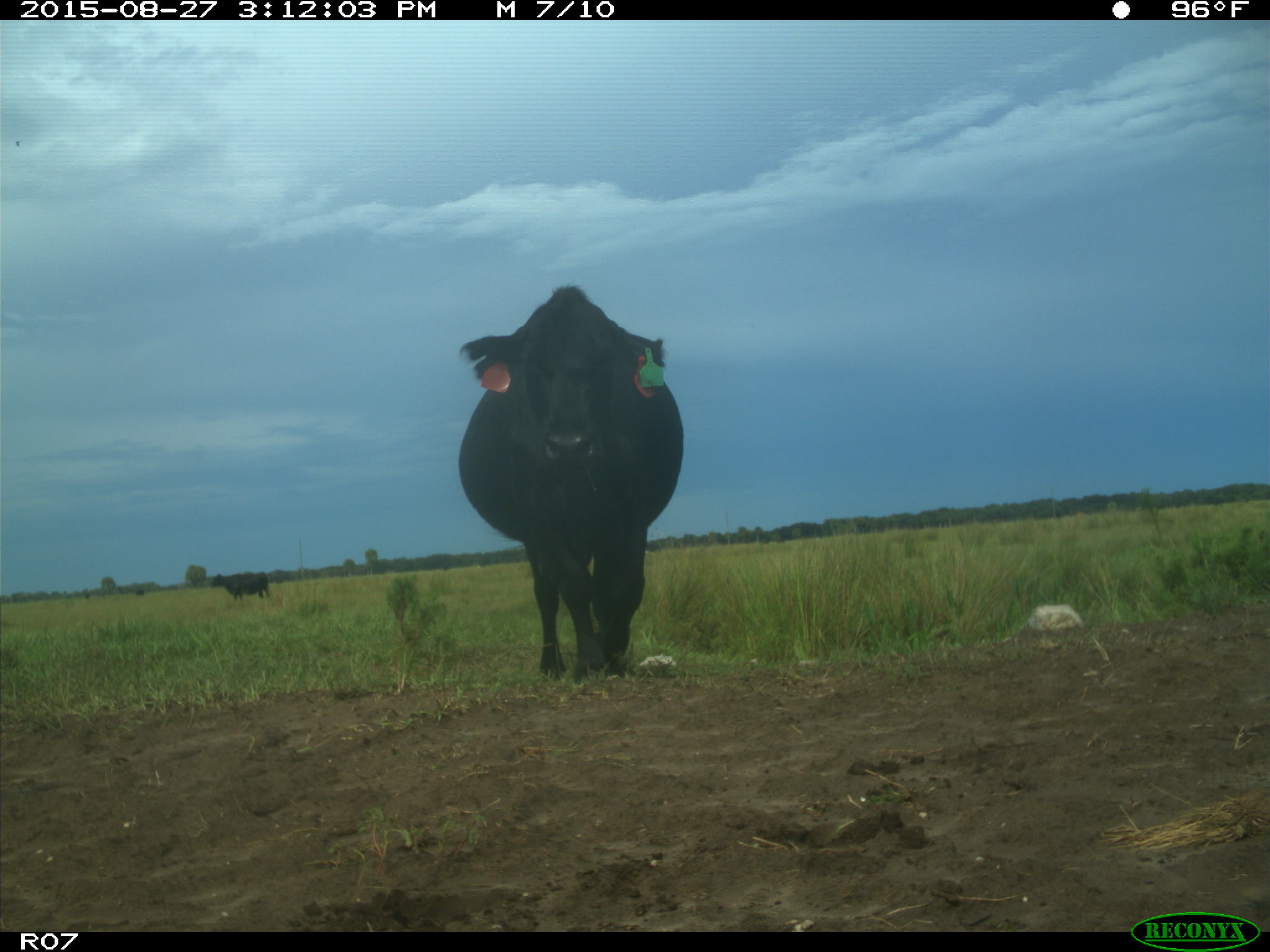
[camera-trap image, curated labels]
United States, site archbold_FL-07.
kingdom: Animalia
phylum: Chordata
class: Mammalia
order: Artiodactyla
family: Bovidae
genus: Bos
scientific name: Bos taurus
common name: domestic cow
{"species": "Bos taurus (domestic cow)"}